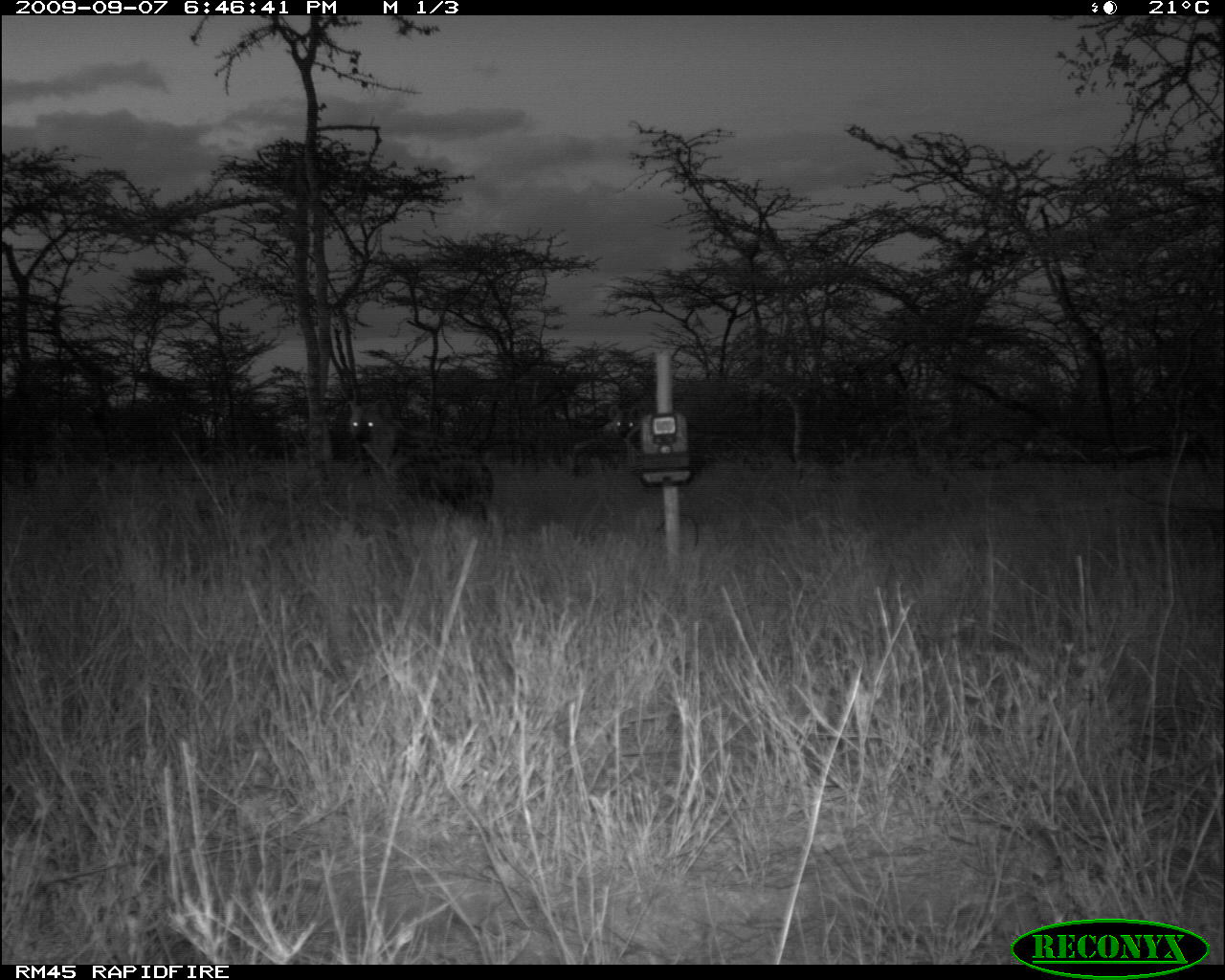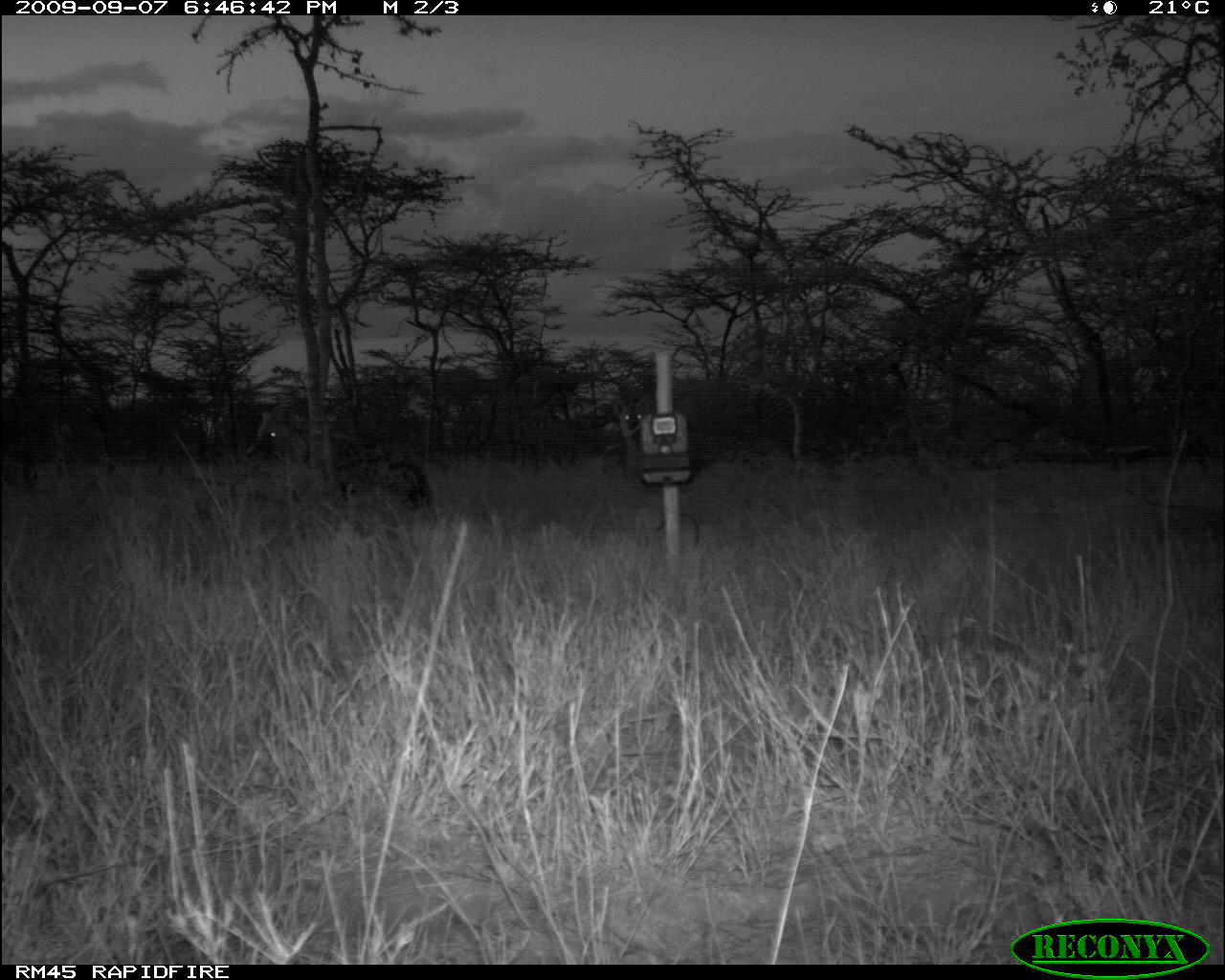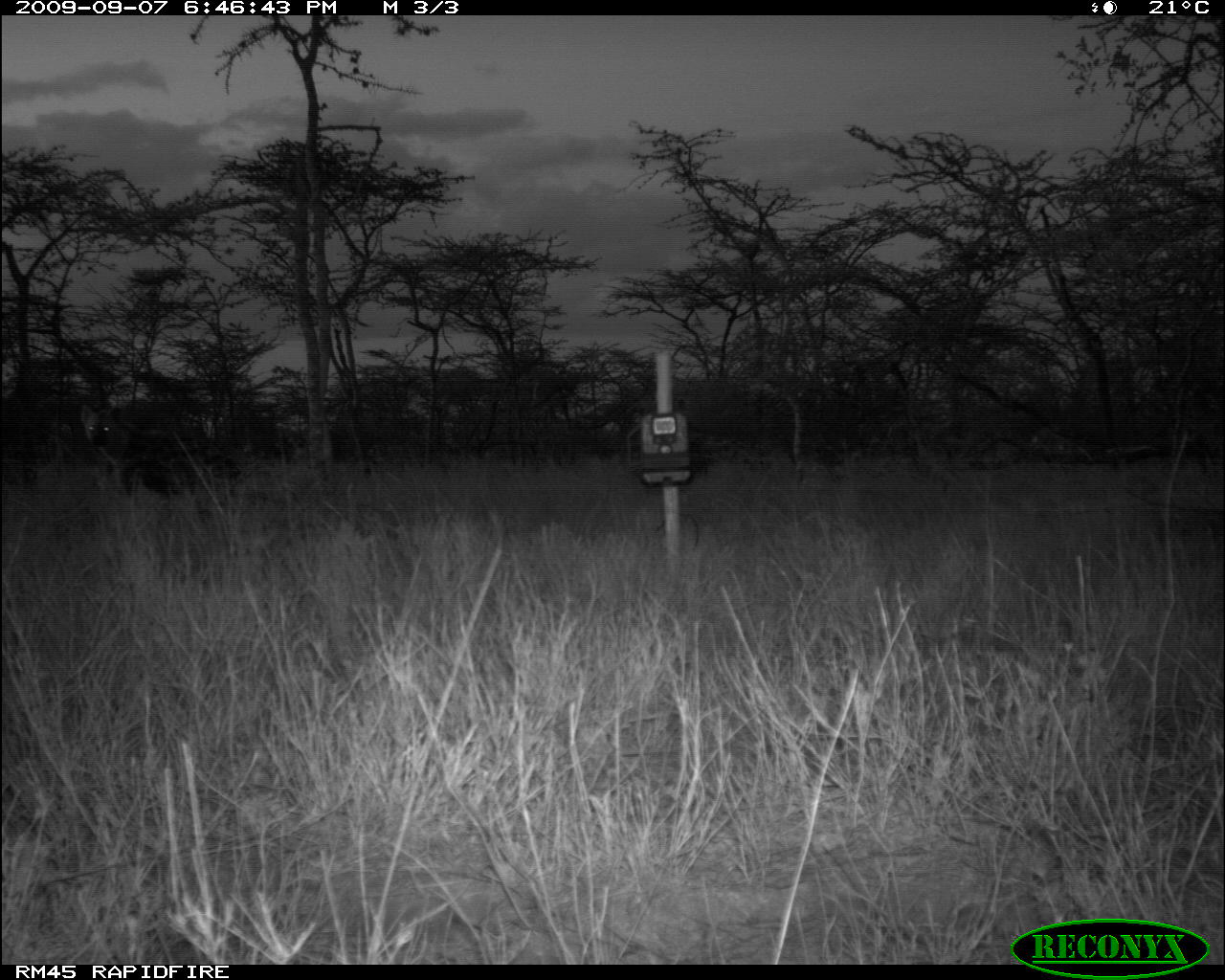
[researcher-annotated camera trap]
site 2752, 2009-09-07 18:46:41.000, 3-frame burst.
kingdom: Animalia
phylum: Chordata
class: Mammalia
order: Carnivora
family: Hyaenidae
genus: Crocuta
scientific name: Crocuta crocuta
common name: spotted hyena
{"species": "Crocuta crocuta (spotted hyena)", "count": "2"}